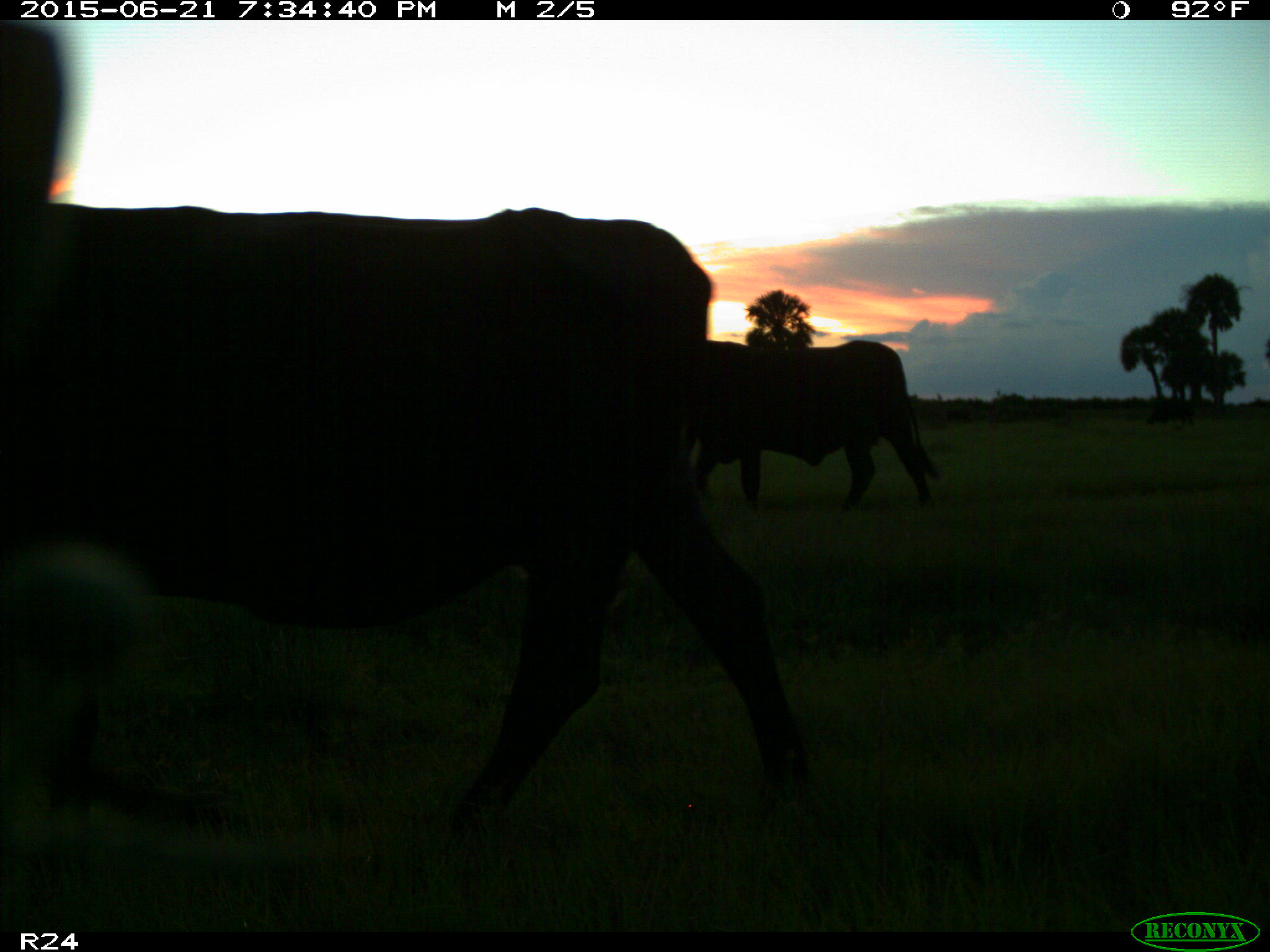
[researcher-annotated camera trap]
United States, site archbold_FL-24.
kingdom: Animalia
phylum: Chordata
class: Mammalia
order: Artiodactyla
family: Bovidae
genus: Bos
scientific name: Bos taurus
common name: domestic cow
Bos taurus (domestic cow).